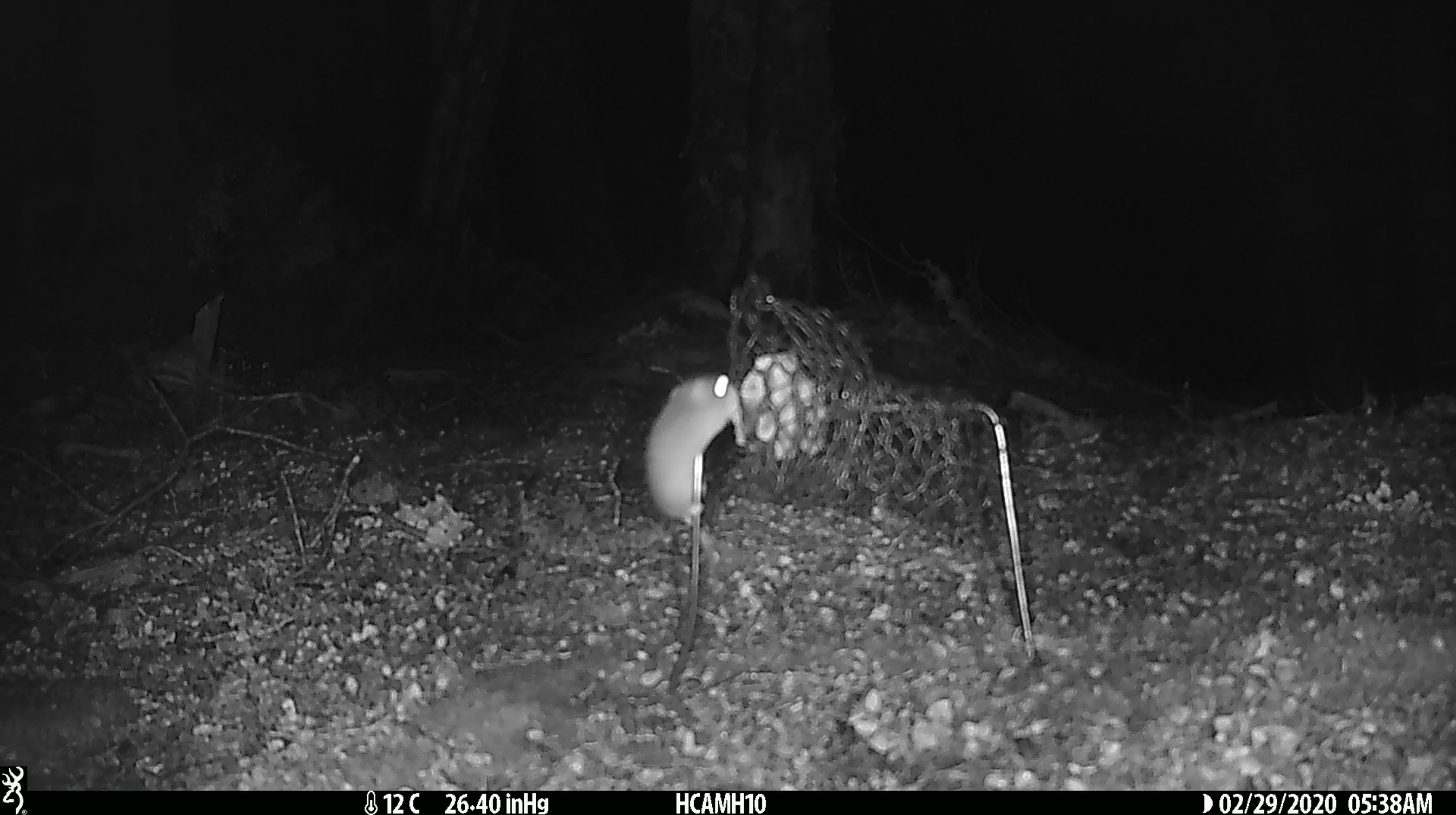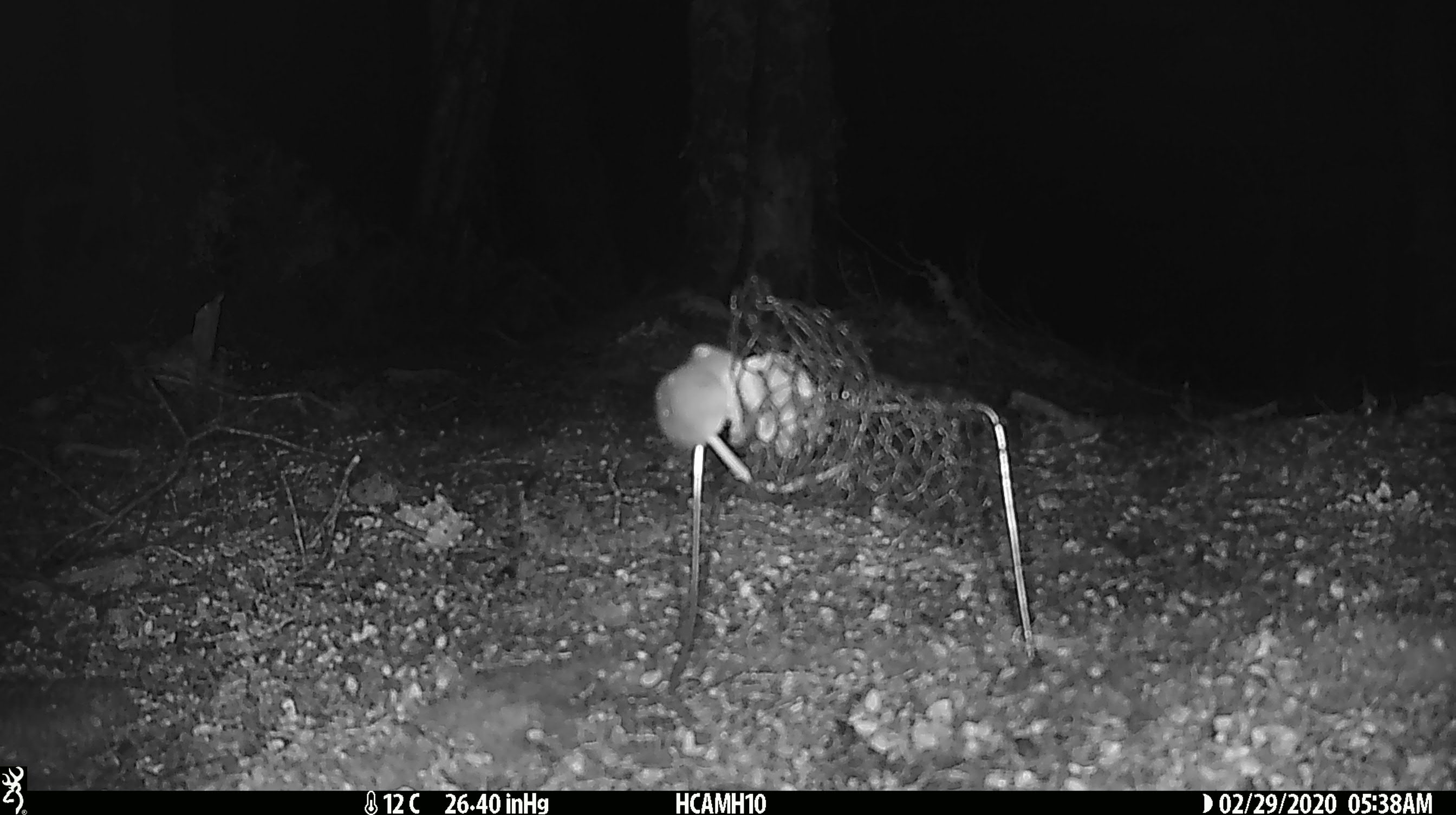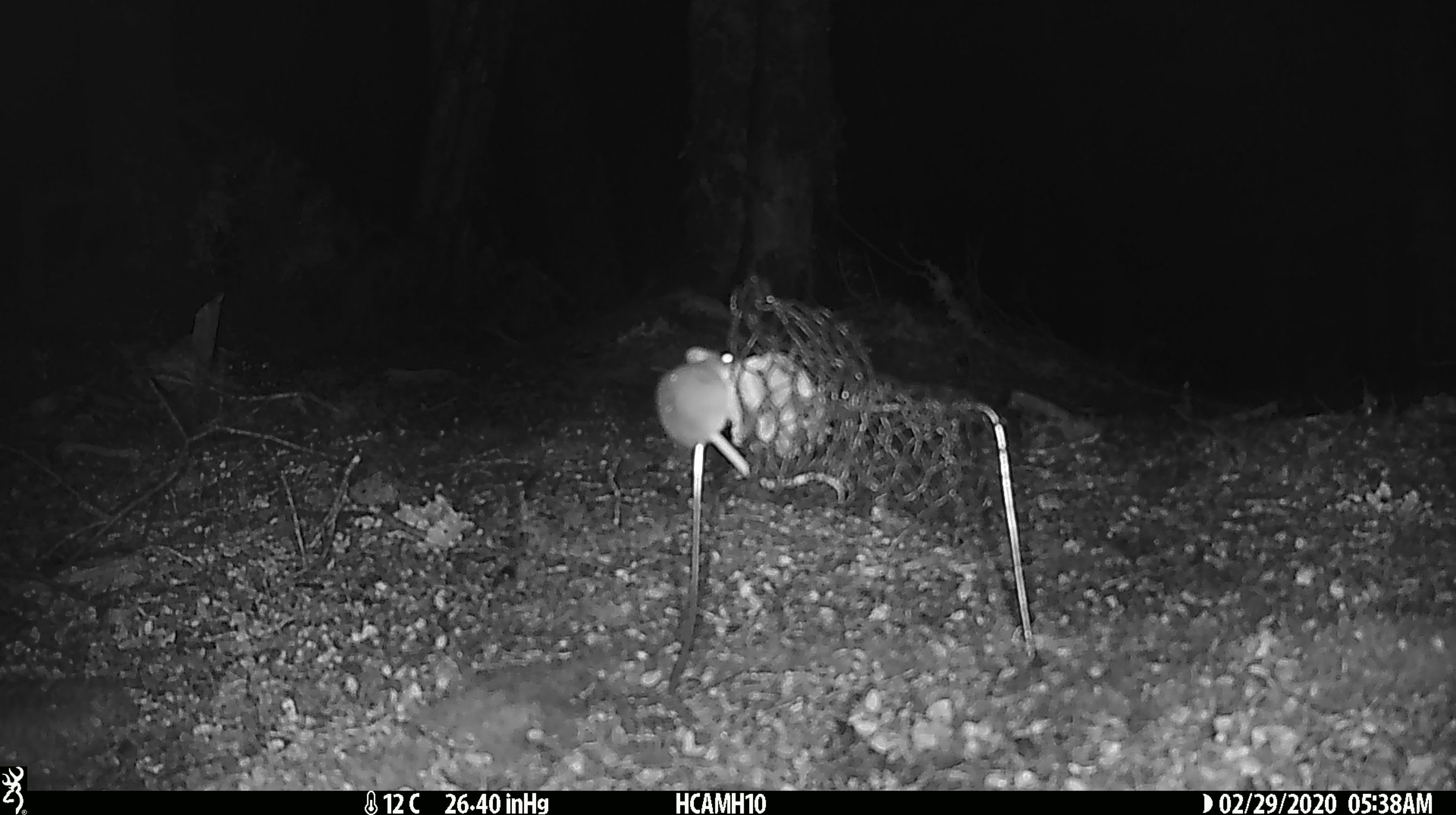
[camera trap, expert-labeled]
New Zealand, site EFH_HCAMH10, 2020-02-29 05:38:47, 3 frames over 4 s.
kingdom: Animalia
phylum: Chordata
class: Mammalia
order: Rodentia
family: Muridae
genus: Mus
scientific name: Mus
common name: mouse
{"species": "mouse (Mus)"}